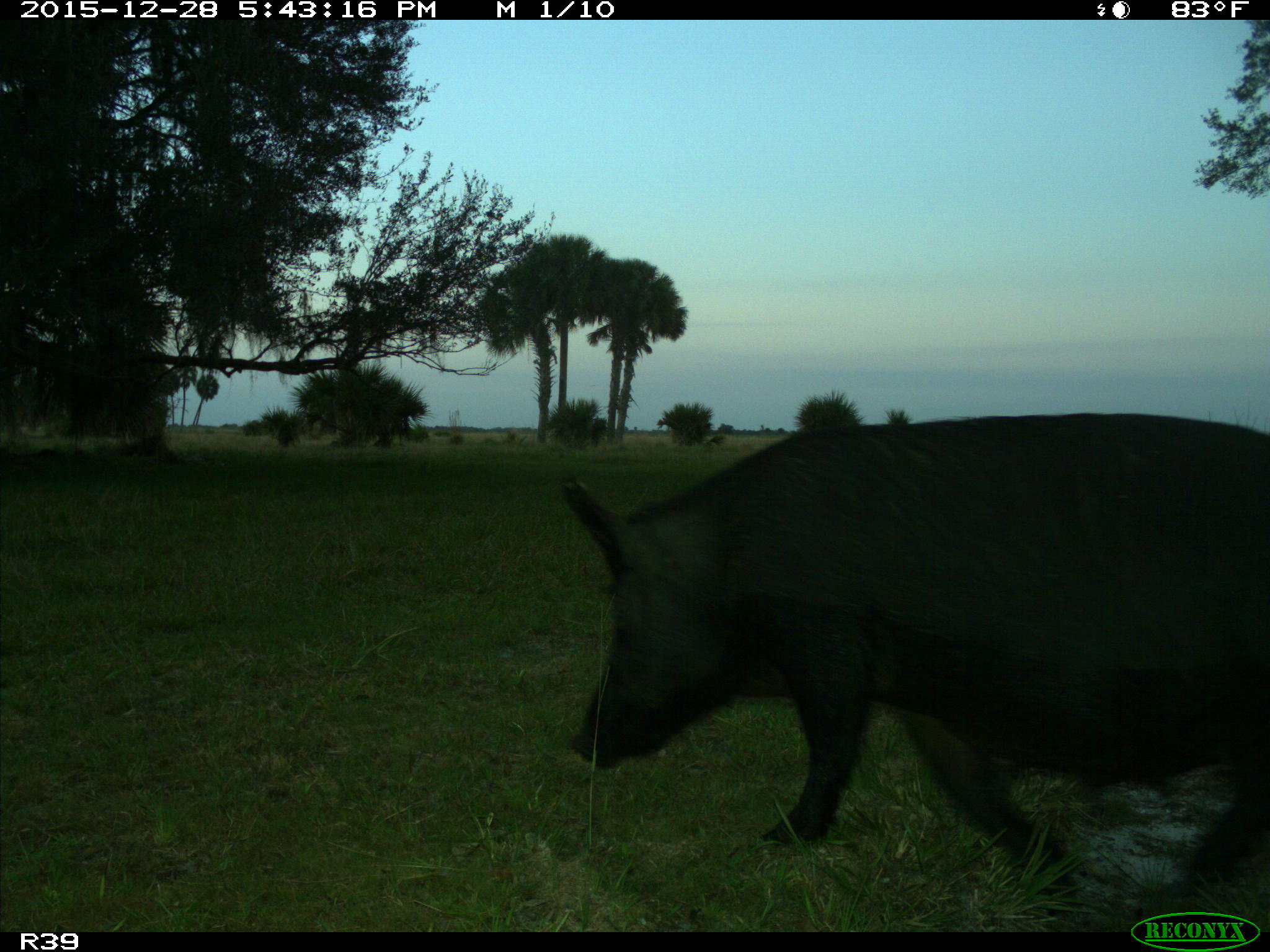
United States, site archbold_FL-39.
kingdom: Animalia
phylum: Chordata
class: Mammalia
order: Artiodactyla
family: Suidae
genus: Sus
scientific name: Sus scrofa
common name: wild boar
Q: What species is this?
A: Sus scrofa (wild boar).